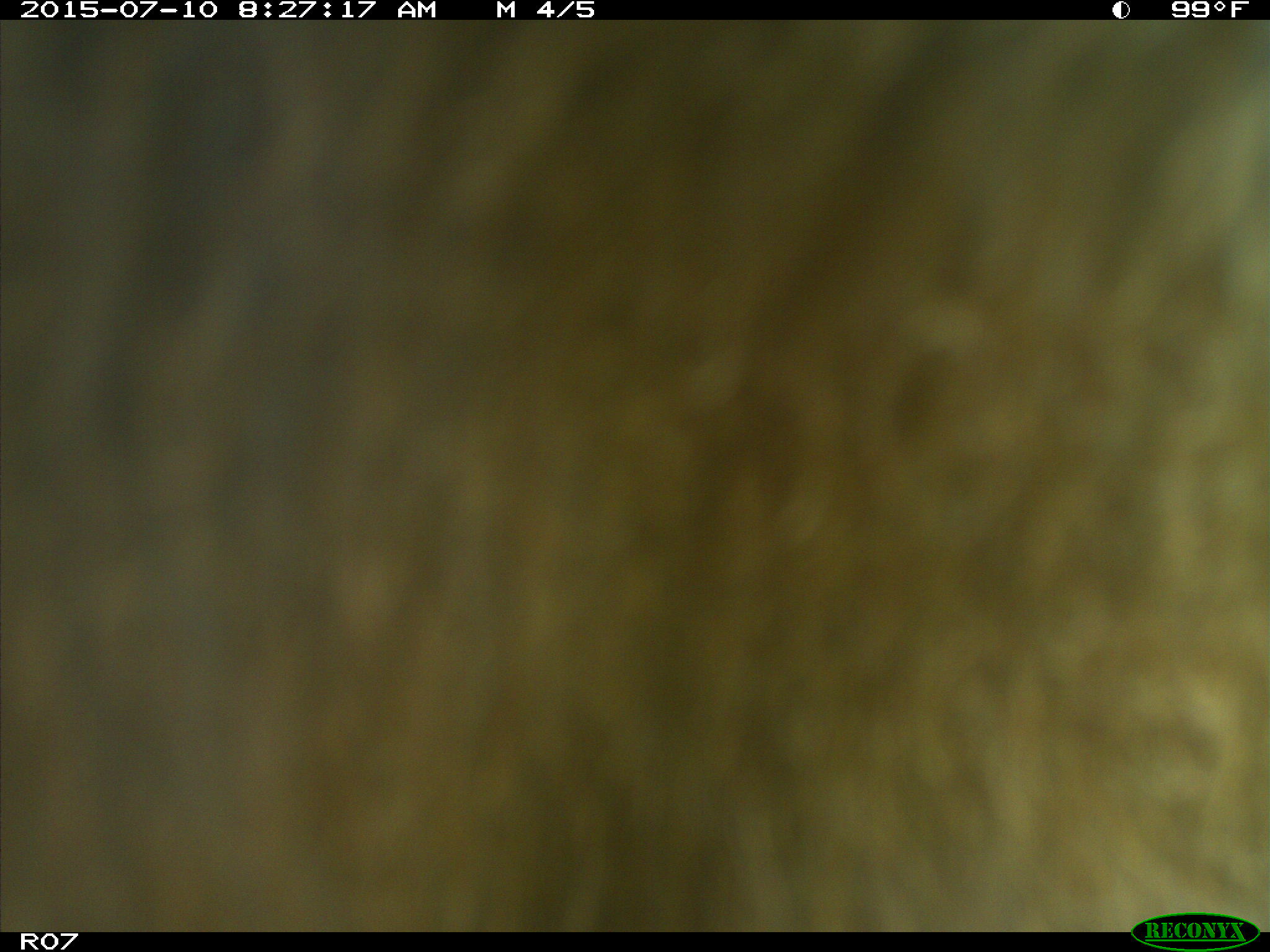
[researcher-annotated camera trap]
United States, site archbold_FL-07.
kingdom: Animalia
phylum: Chordata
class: Mammalia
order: Artiodactyla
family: Bovidae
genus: Bos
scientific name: Bos taurus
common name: domestic cow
Bos taurus (domestic cow).